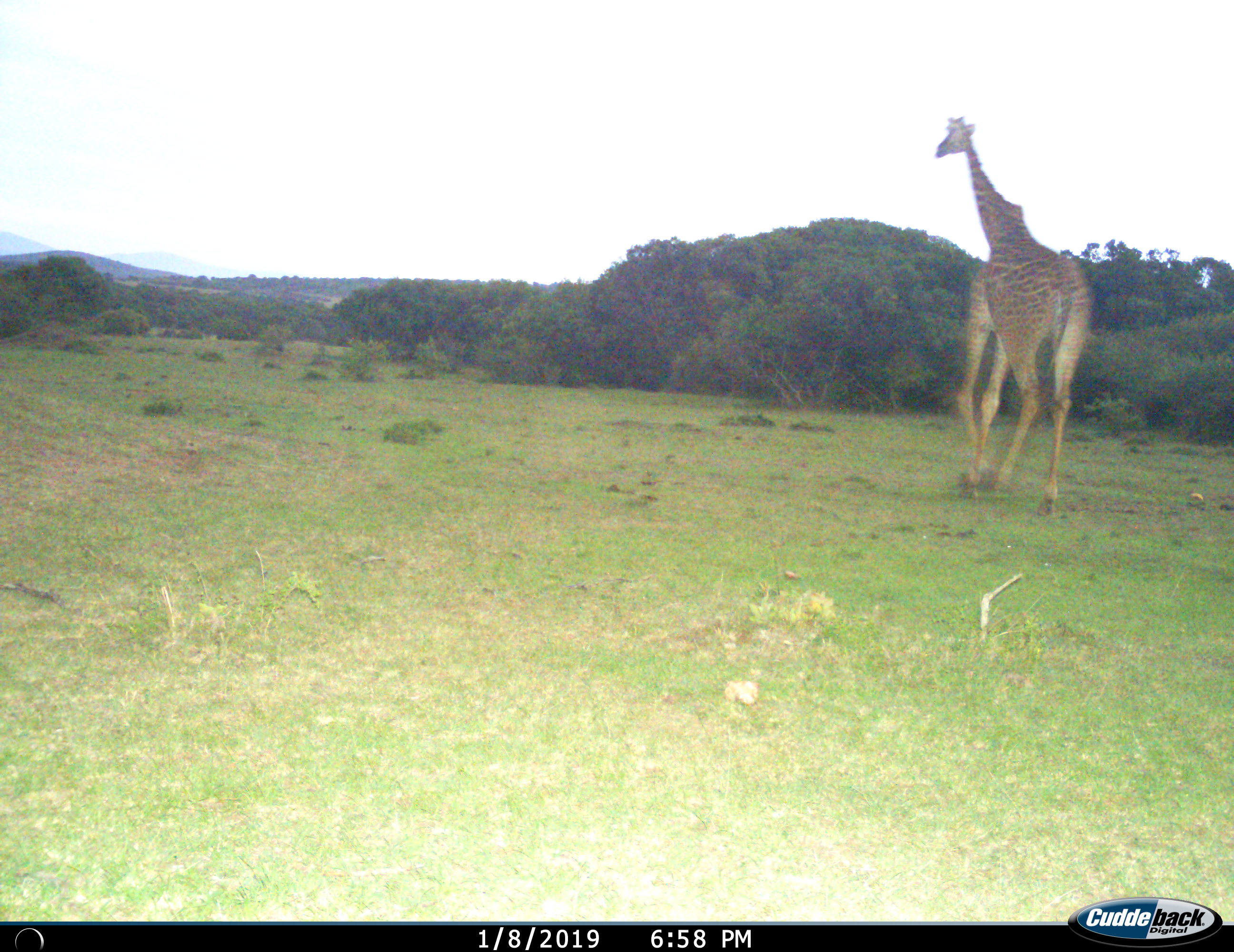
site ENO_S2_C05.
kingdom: Animalia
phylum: Chordata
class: Mammalia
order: Artiodactyla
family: Giraffidae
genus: Giraffa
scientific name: Giraffa camelopardalis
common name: giraffe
Giraffe (Giraffa camelopardalis), count 1. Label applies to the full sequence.